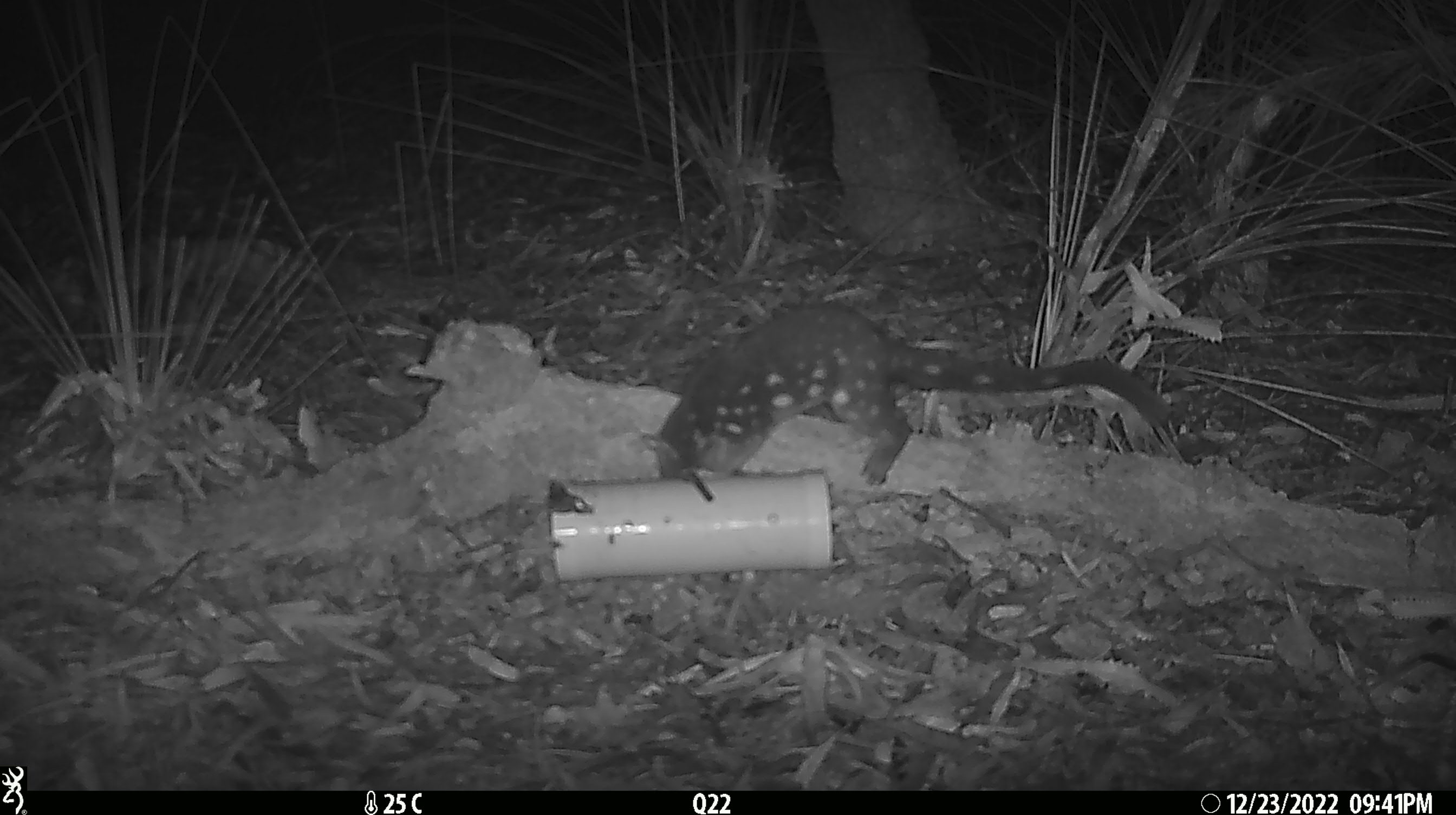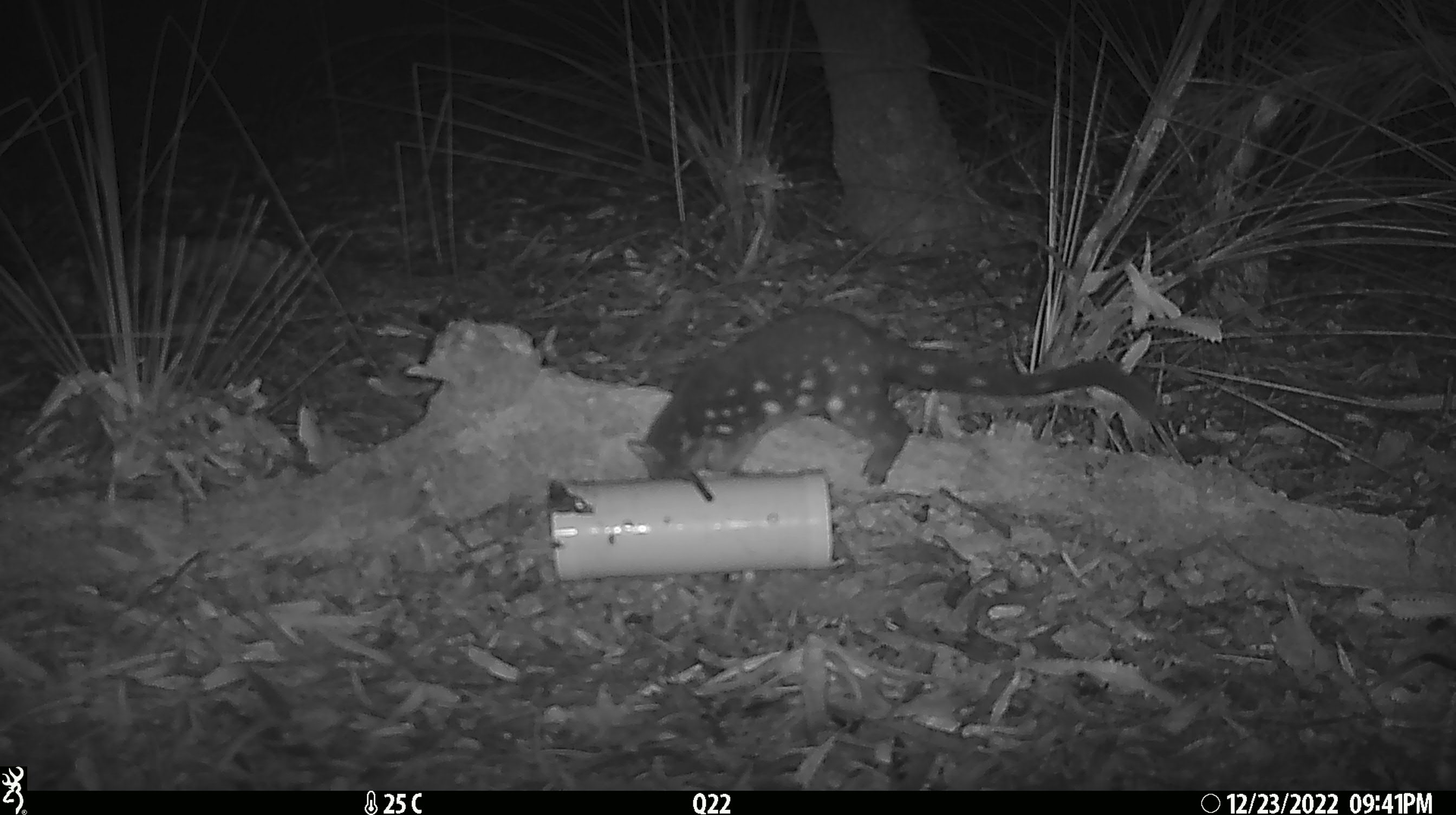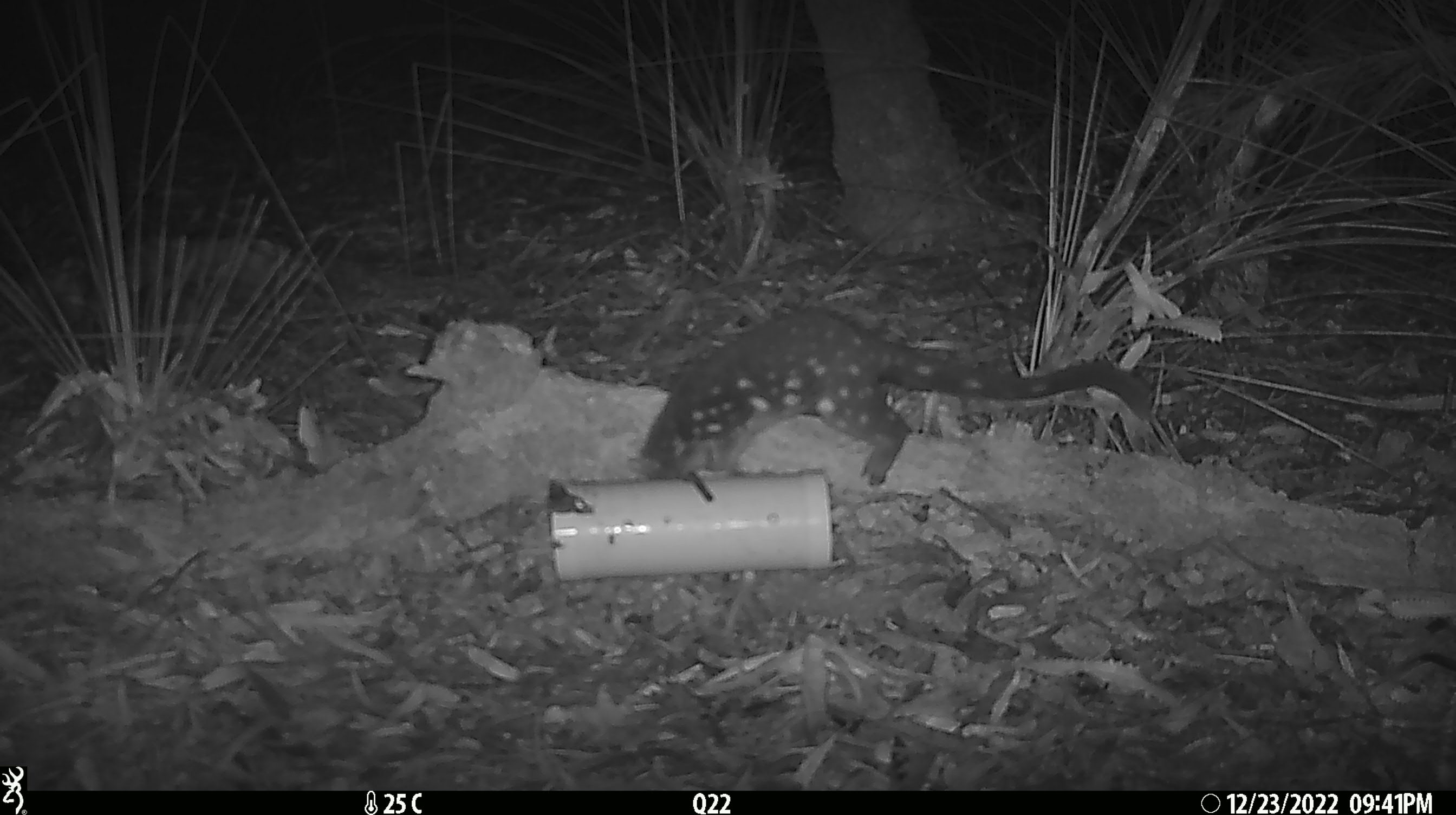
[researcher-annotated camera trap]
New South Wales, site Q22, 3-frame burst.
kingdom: Animalia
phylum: Chordata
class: Mammalia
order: Dasyuromorphia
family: Dasyuridae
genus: Dasyurus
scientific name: Dasyurus maculatus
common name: spotted-tailed quoll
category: quoll